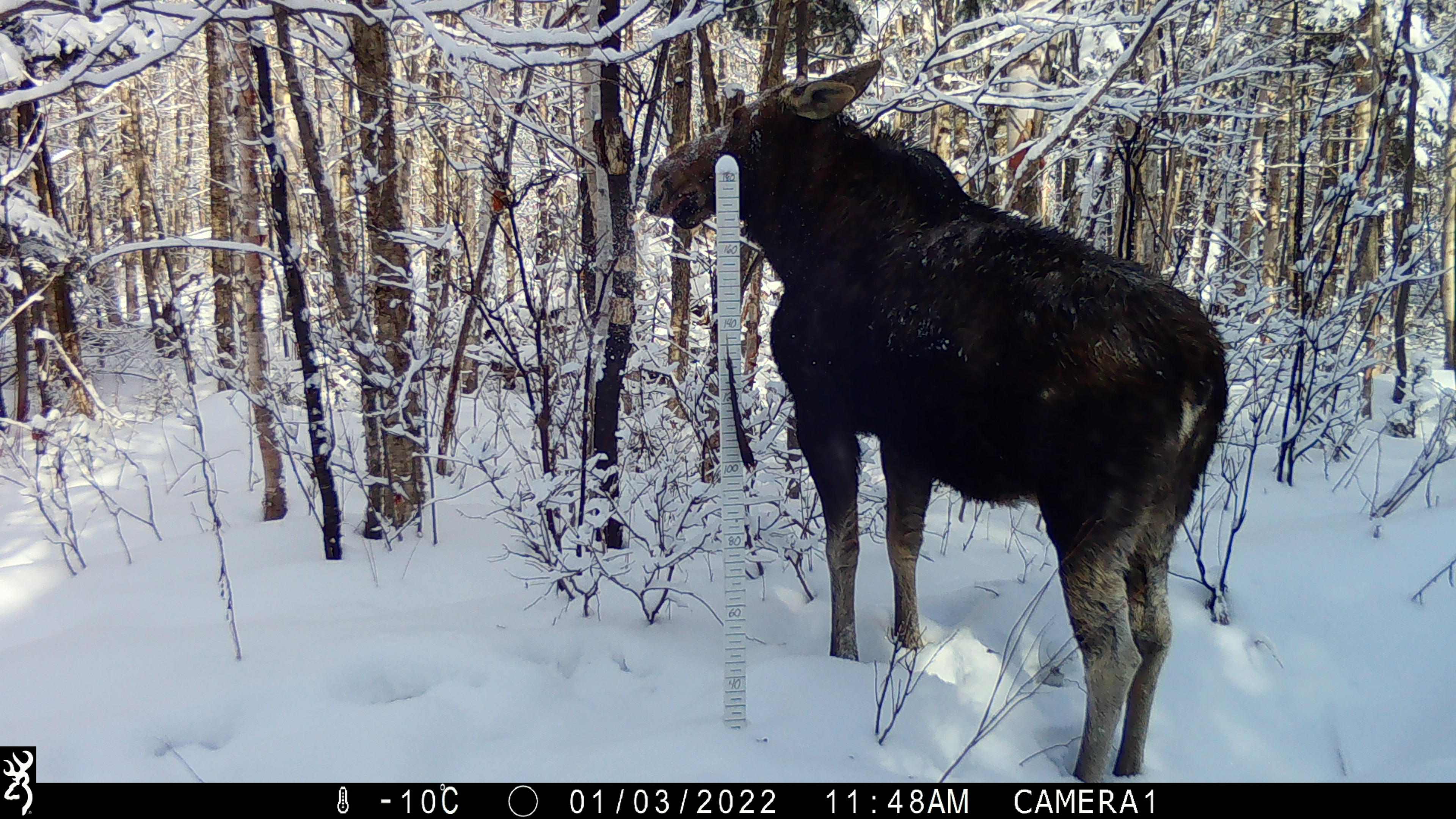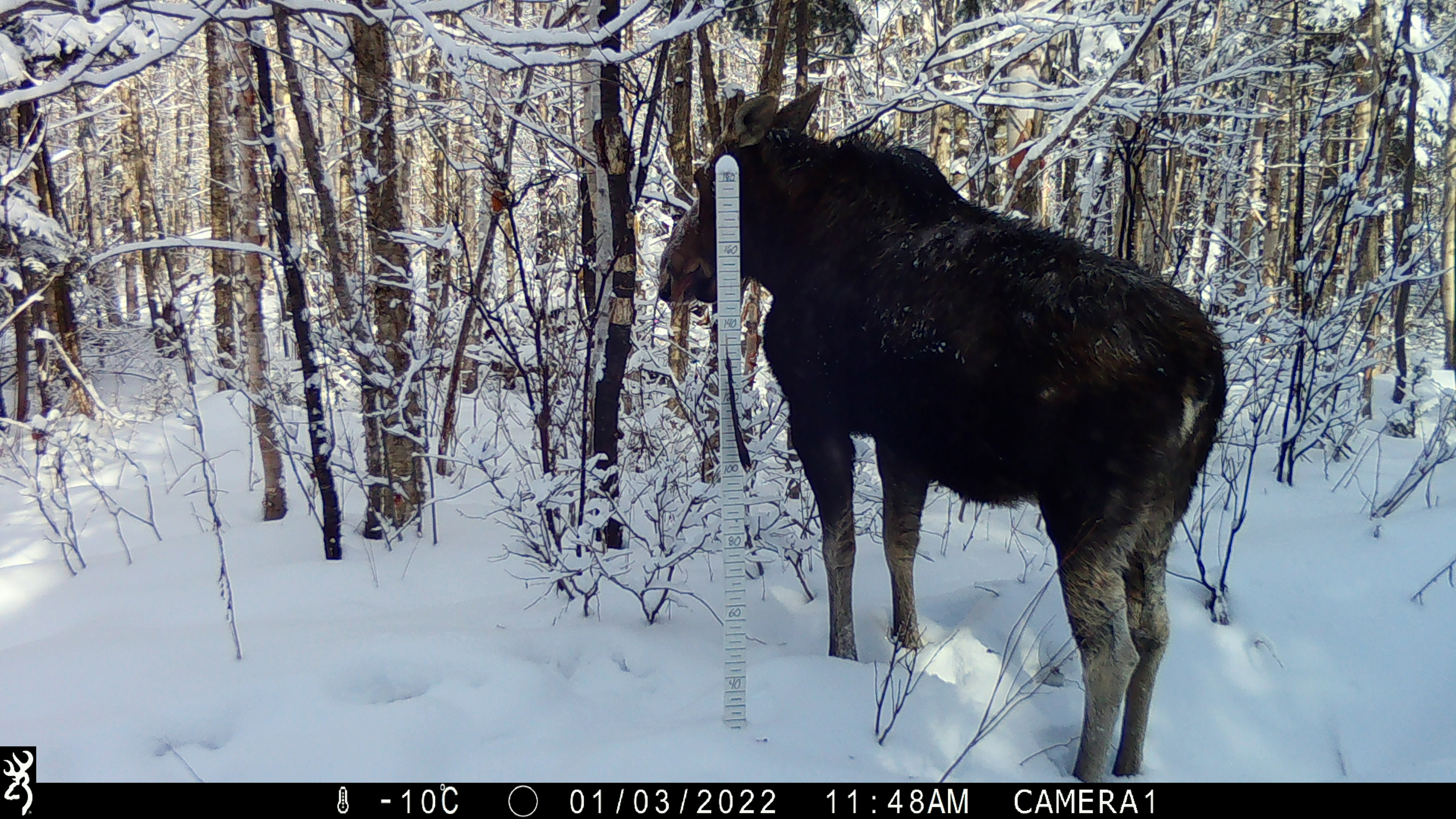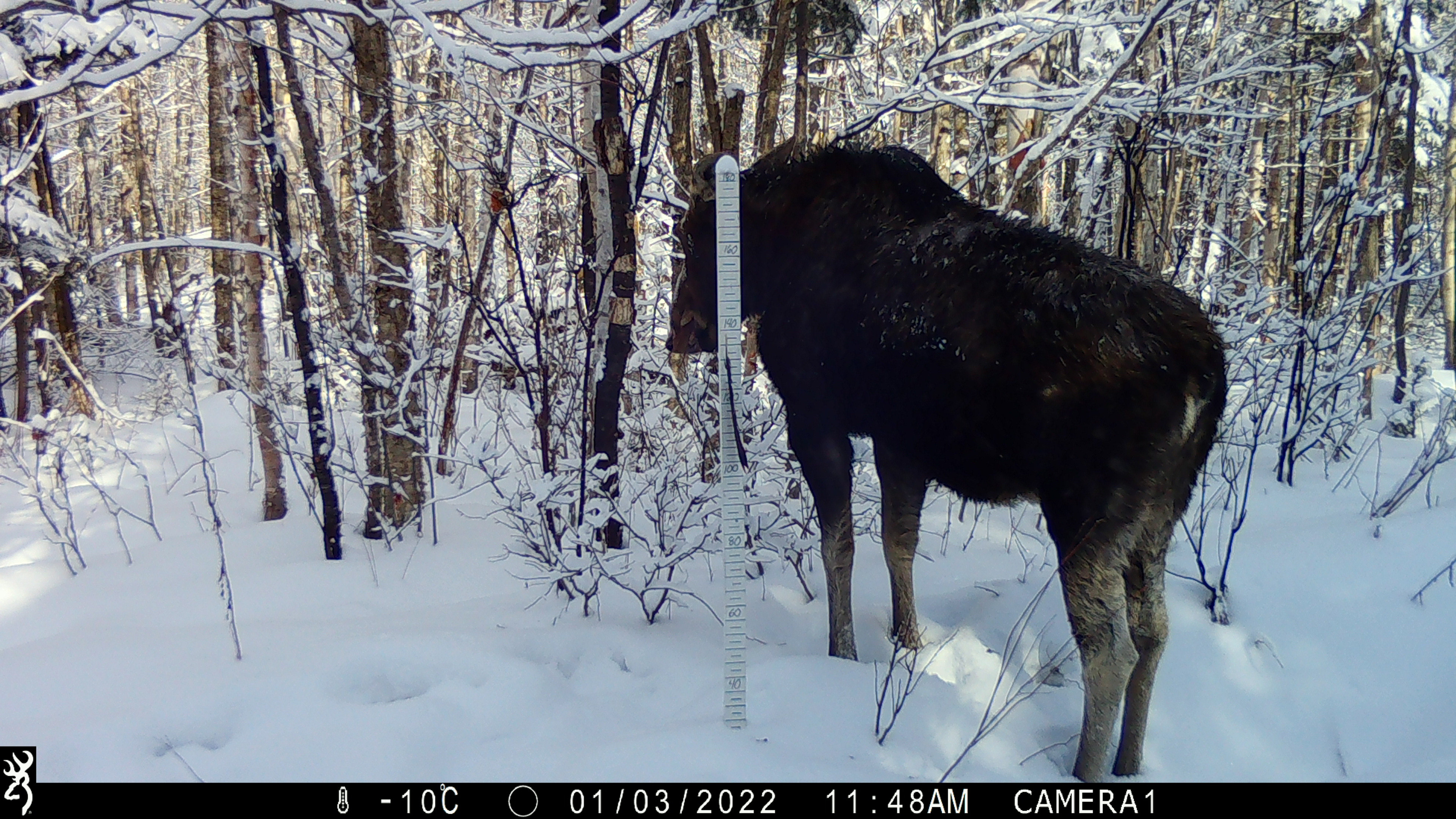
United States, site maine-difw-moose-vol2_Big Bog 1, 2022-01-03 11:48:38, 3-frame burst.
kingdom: Animalia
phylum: Chordata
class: Mammalia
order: Artiodactyla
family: Cervidae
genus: Alces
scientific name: Alces alces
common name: moose